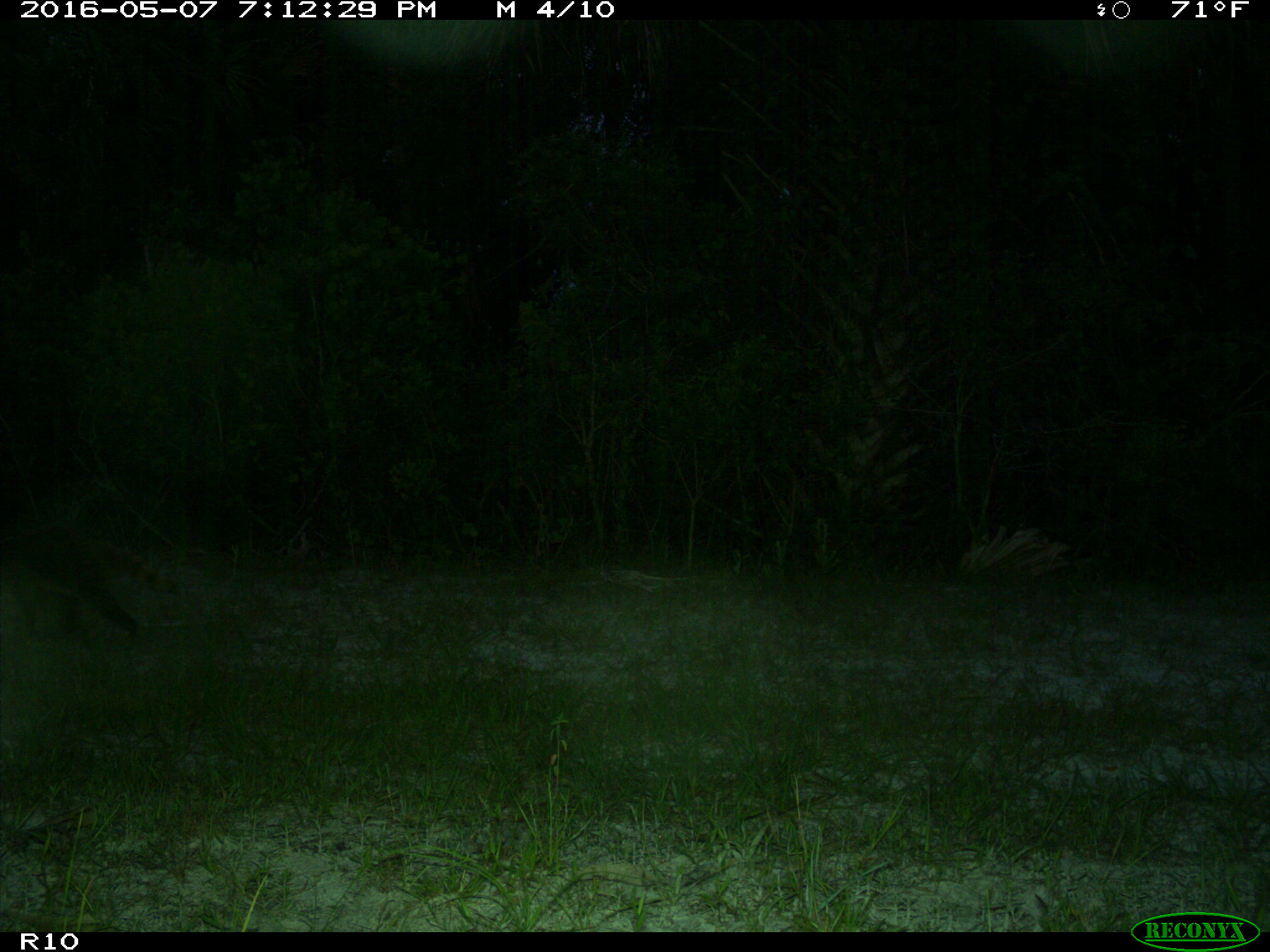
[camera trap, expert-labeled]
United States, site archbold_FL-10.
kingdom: Animalia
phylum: Chordata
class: Mammalia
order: Carnivora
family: Procyonidae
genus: Procyon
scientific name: Procyon lotor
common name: common raccoon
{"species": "Procyon lotor (common raccoon)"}